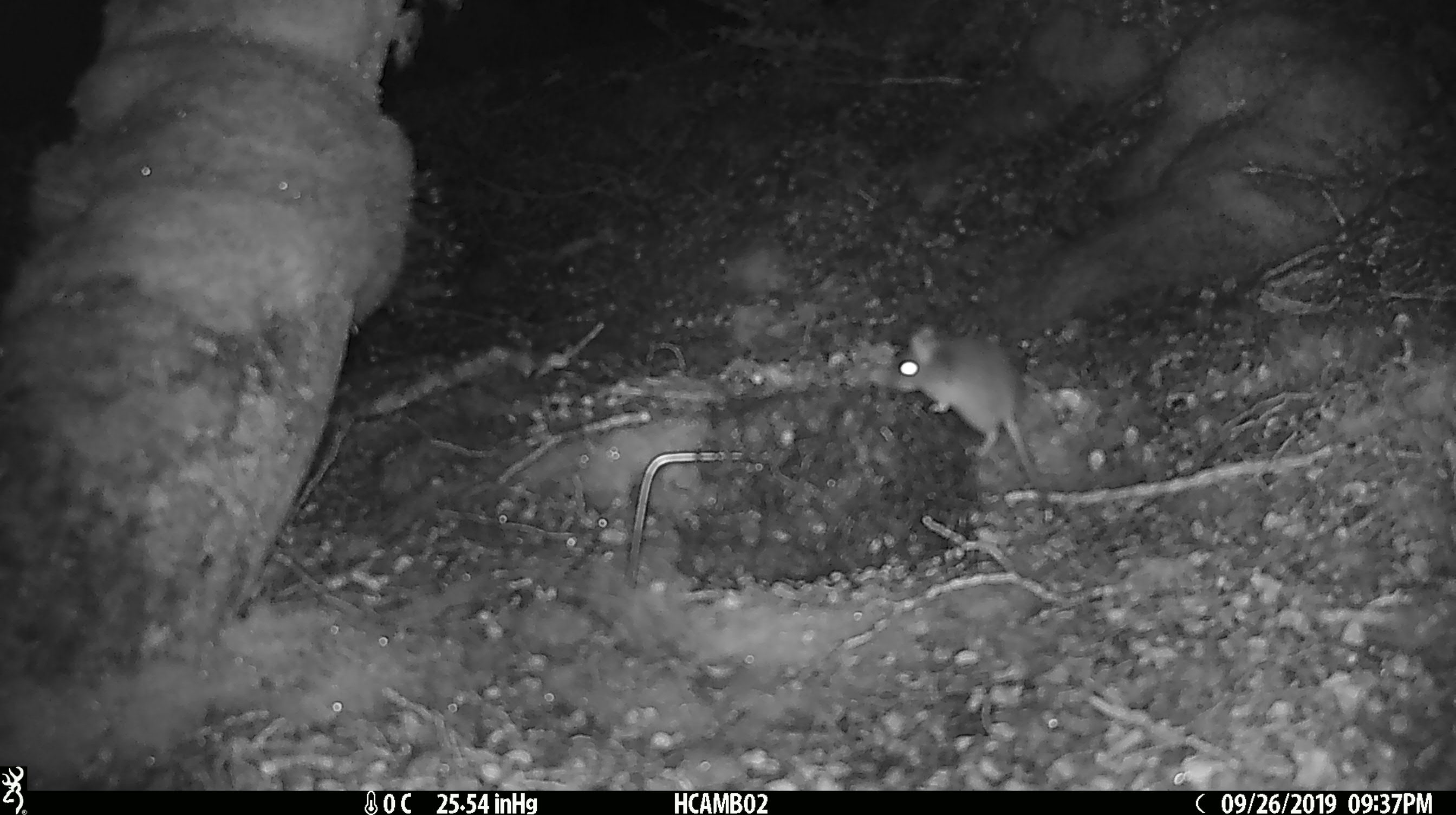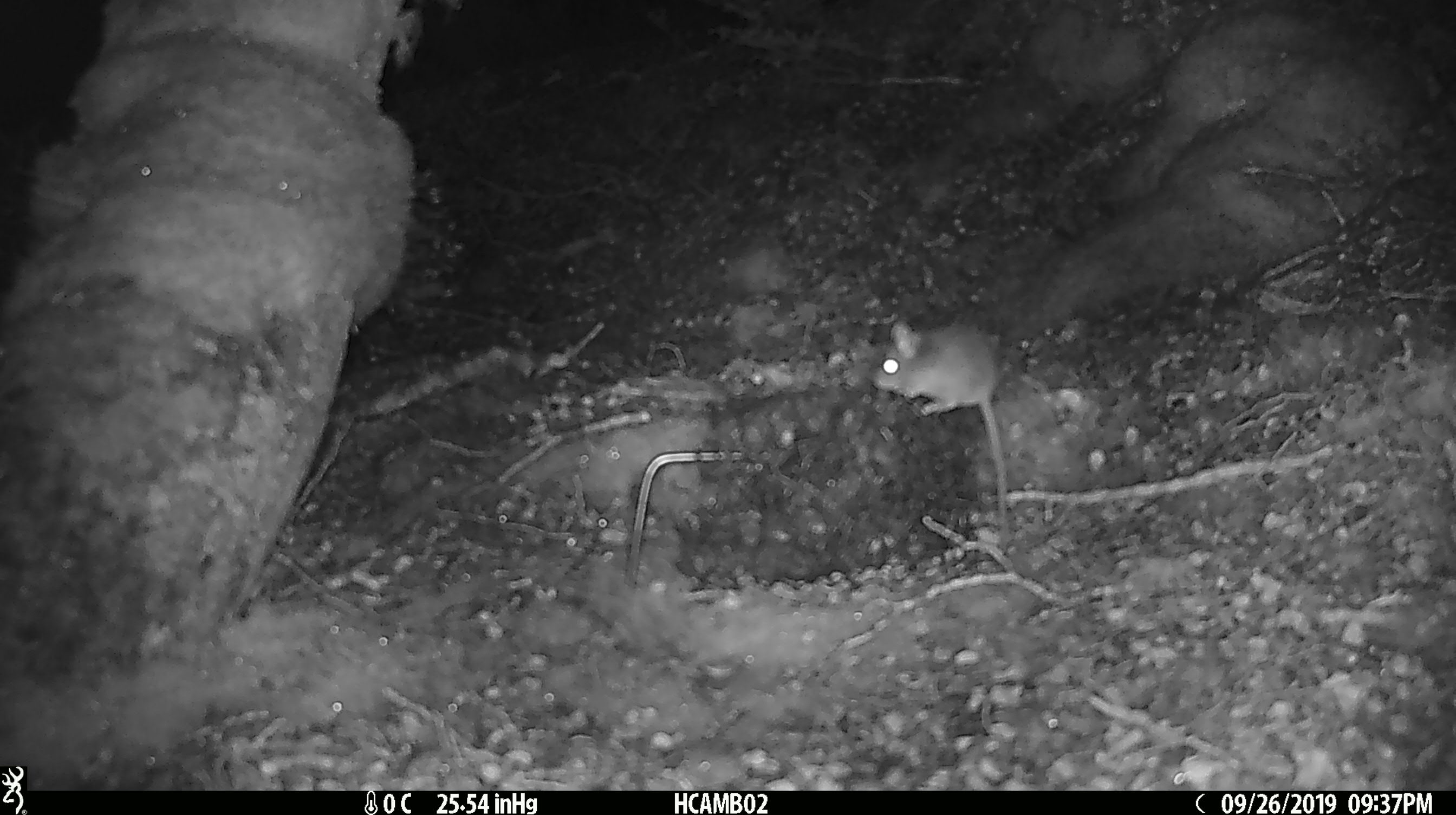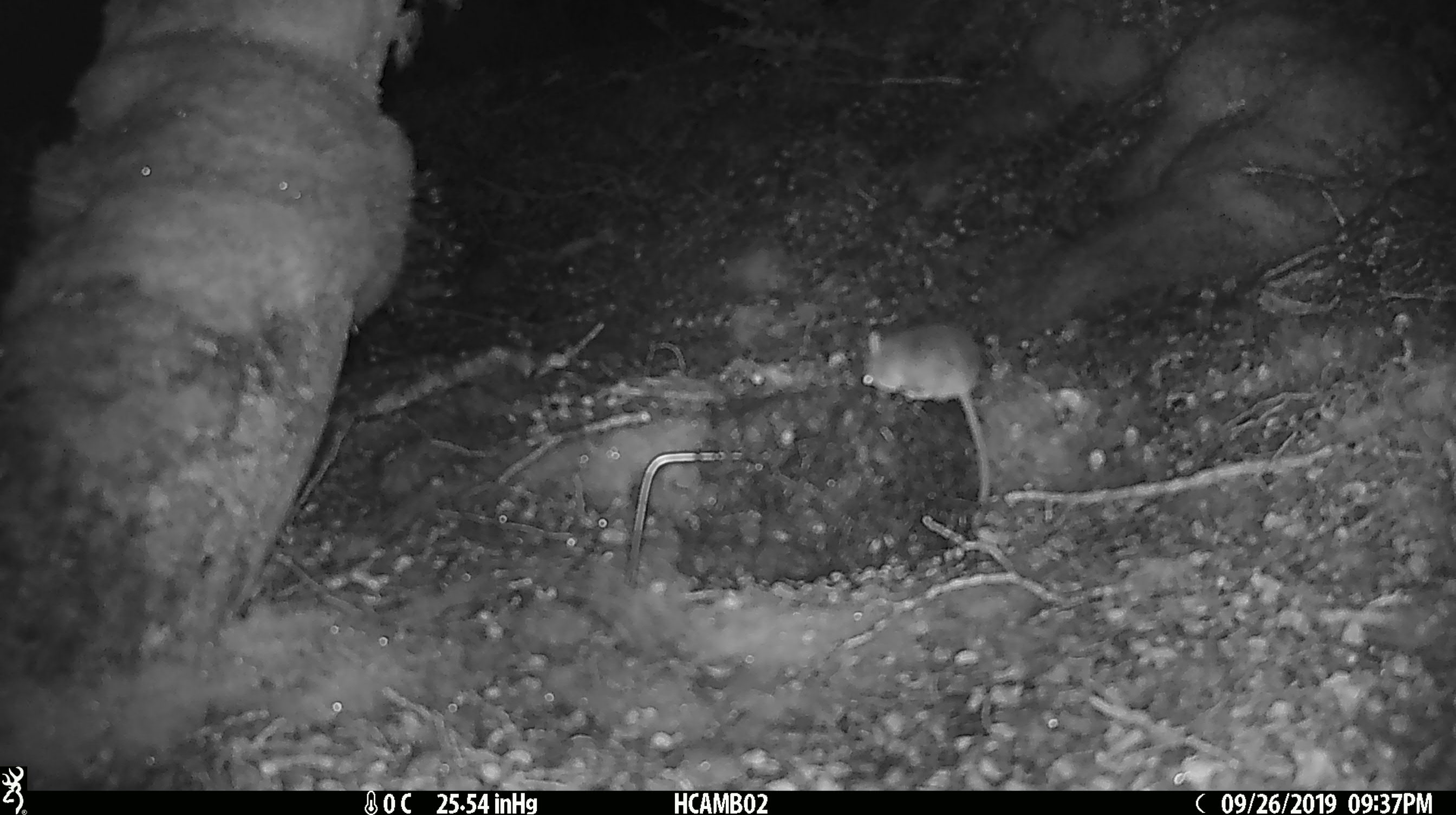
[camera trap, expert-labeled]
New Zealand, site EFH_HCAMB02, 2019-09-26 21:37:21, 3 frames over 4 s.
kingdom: Animalia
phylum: Chordata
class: Mammalia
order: Rodentia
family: Muridae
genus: Mus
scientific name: Mus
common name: mouse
Mouse (Mus).